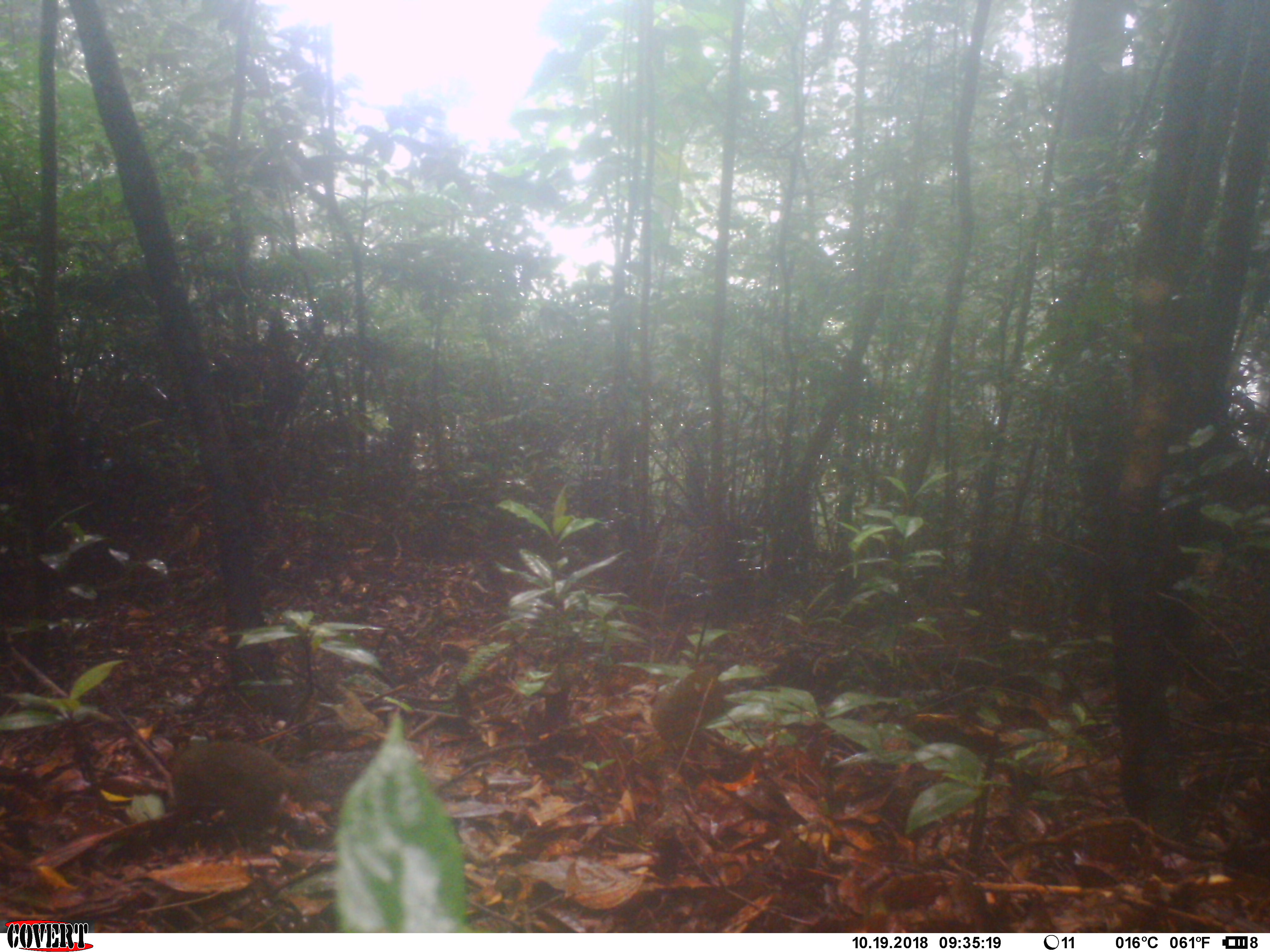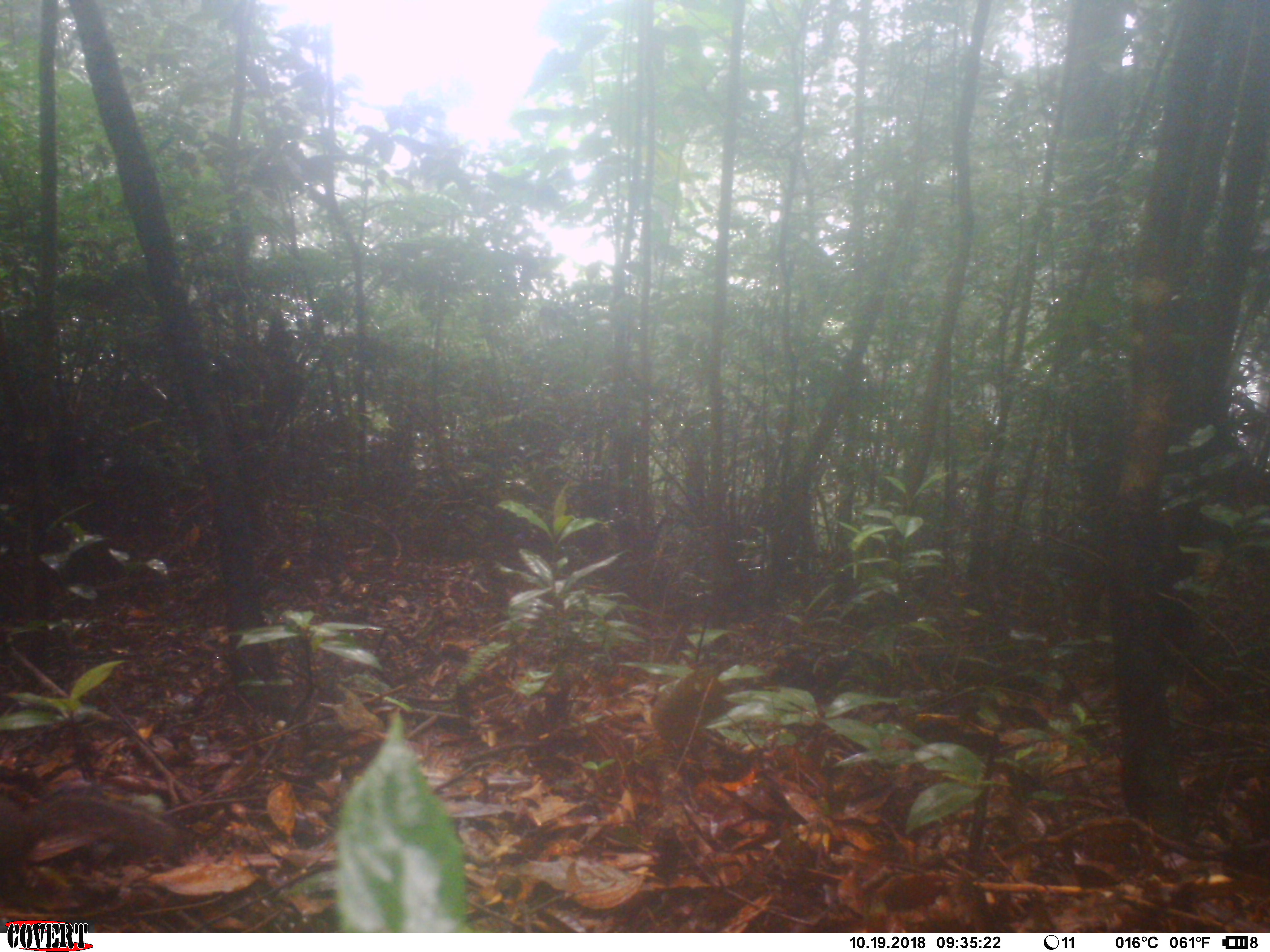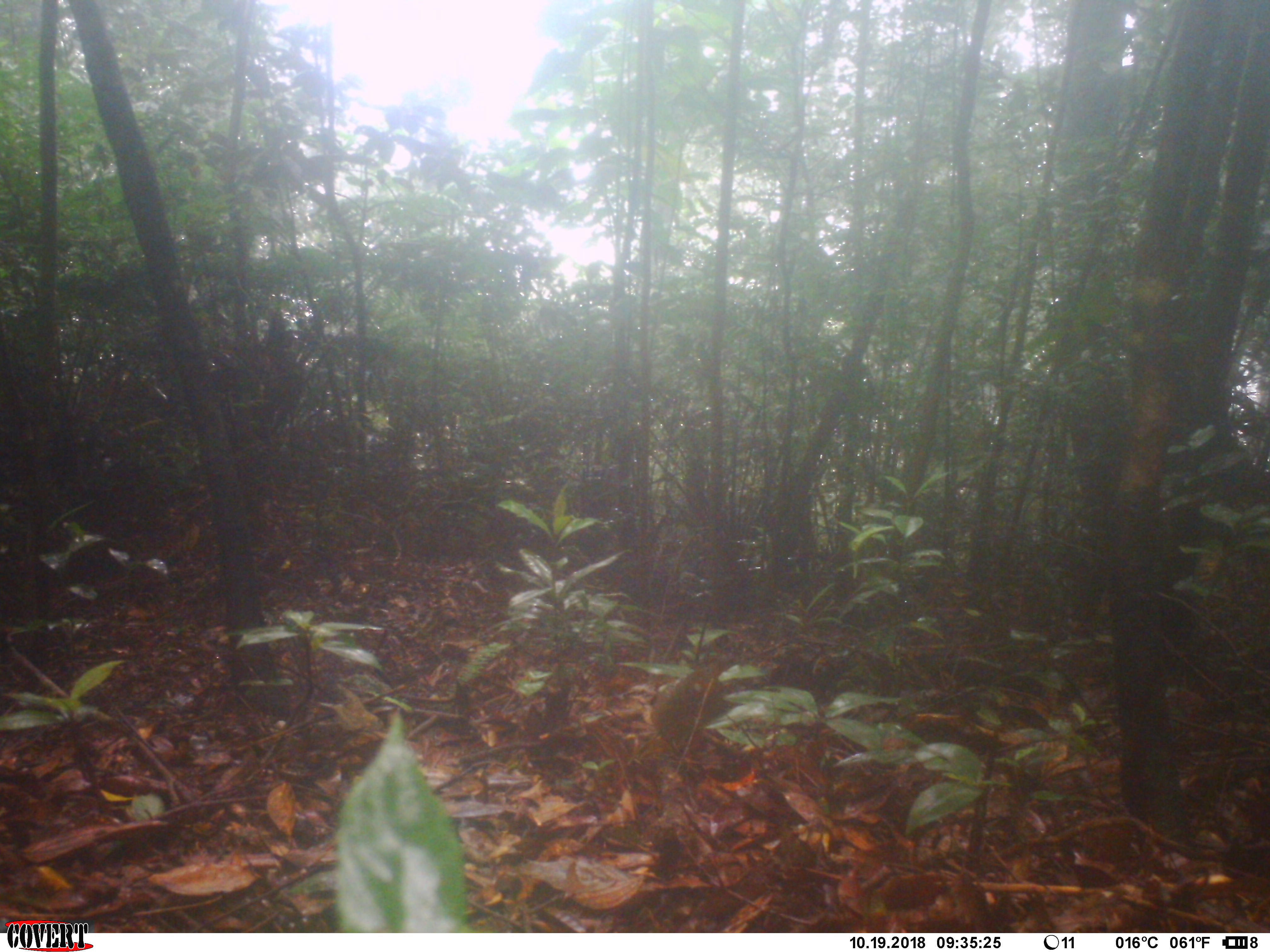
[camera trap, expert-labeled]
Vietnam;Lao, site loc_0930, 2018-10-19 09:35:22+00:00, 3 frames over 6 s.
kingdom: Animalia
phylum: Chordata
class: Mammalia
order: Rodentia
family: Sciuridae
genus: Dremomys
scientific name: Dremomys rufigenis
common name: red-cheeked squirrel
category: red cheeked squirrel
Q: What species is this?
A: Red cheeked squirrel (red-cheeked squirrel) (Dremomys rufigenis).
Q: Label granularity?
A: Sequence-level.